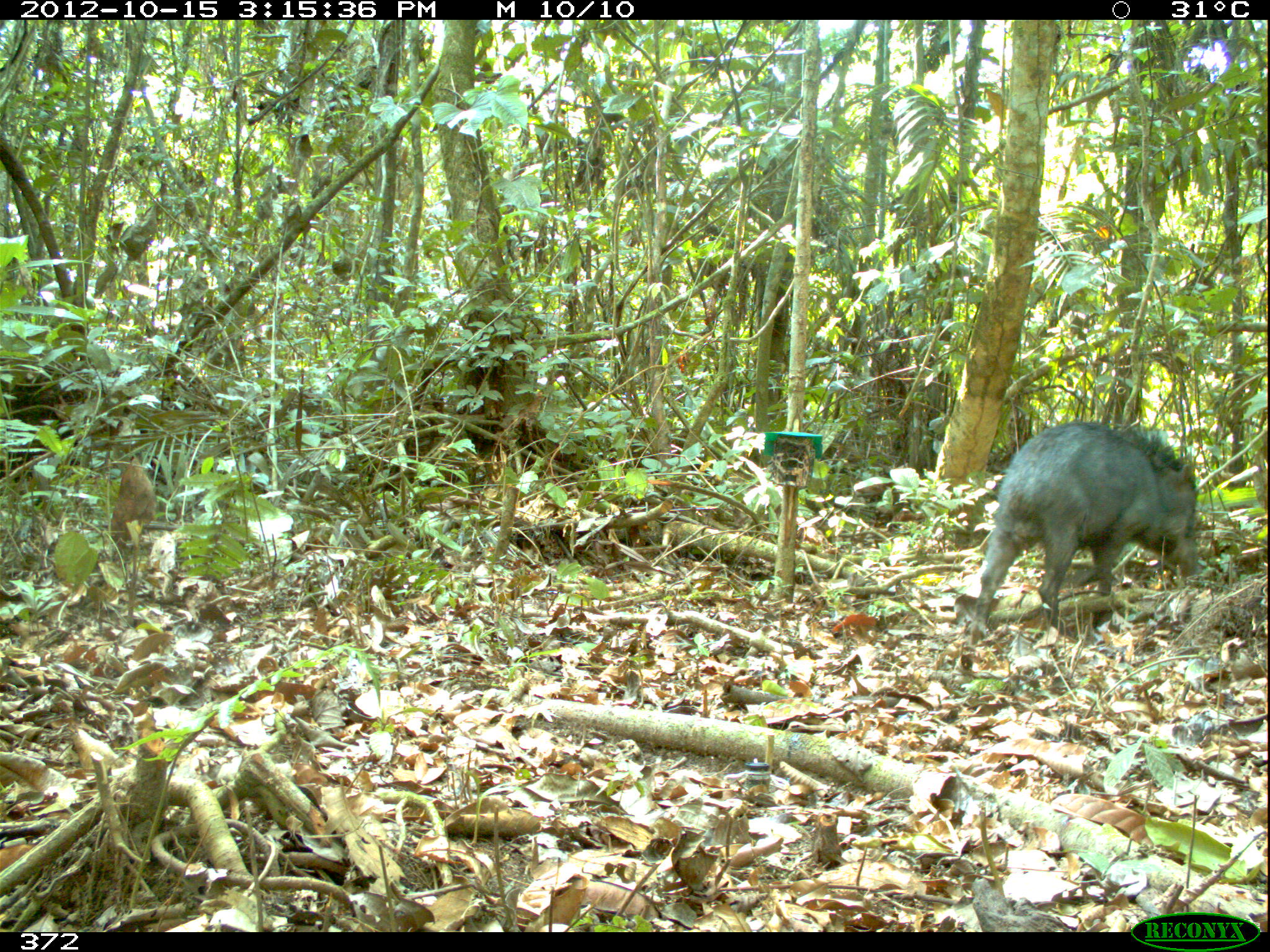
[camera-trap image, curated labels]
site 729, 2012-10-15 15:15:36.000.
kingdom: Animalia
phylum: Chordata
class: Mammalia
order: Artiodactyla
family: Tayassuidae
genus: Tayassu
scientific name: Tayassu pecari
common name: white-lipped peccary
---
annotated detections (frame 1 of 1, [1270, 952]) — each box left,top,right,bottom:
tayassu pecari: 967,419,1198,645